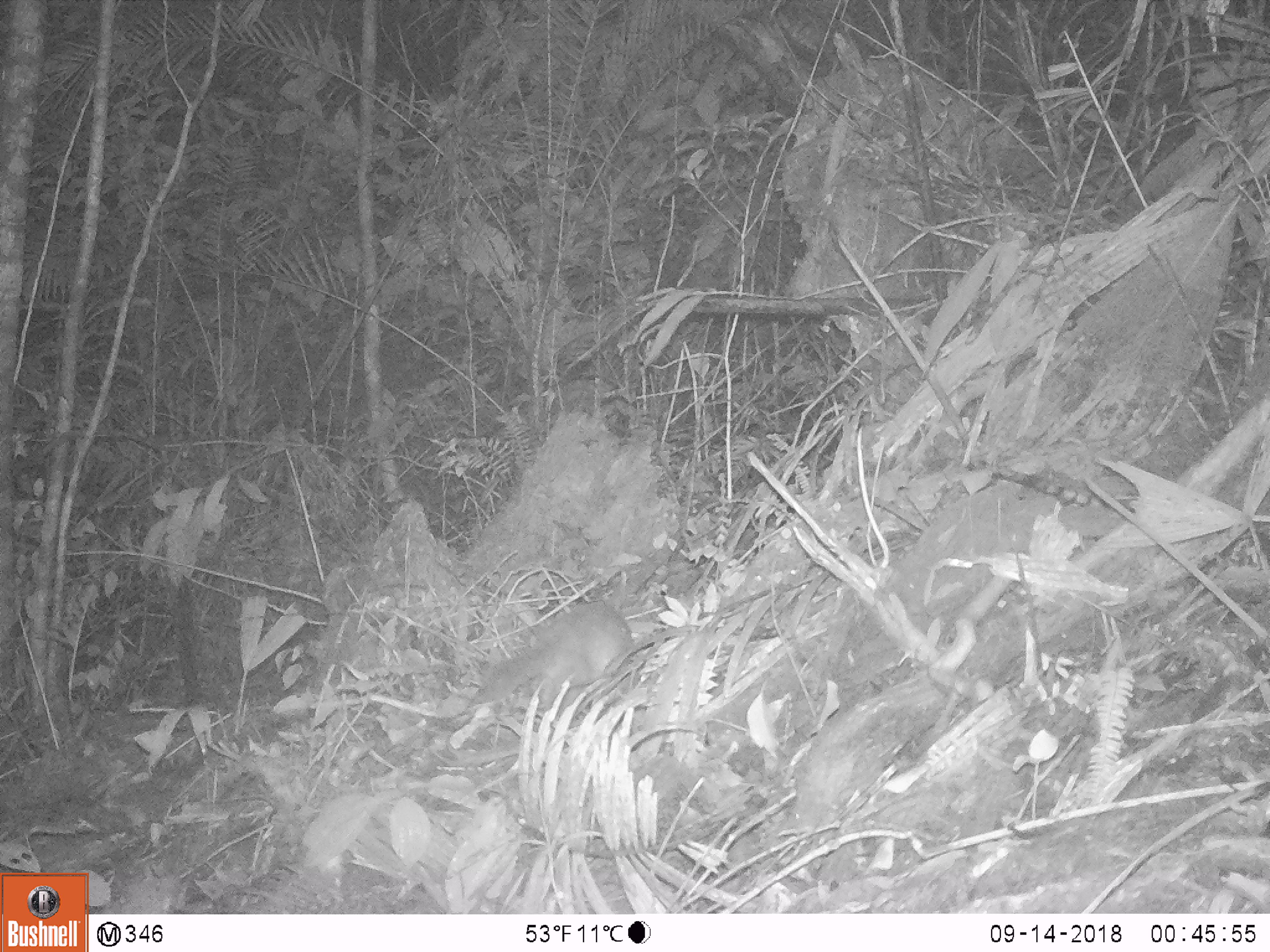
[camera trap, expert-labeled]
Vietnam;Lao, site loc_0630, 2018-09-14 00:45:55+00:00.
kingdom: Animalia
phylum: Chordata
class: Mammalia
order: Carnivora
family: Mustelidae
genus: Melogale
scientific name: Melogale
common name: ferret badger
Ferret badger (Melogale). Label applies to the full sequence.